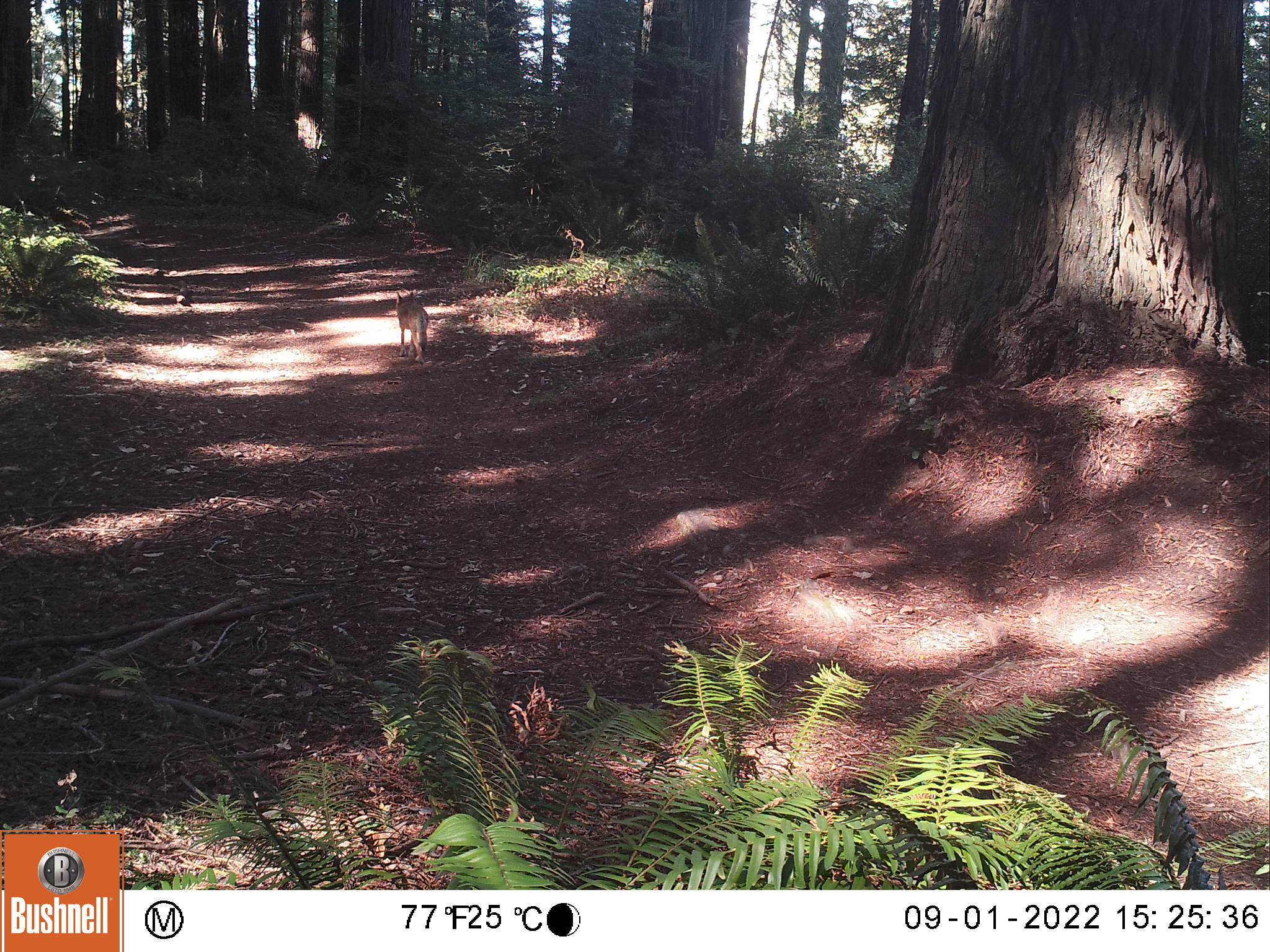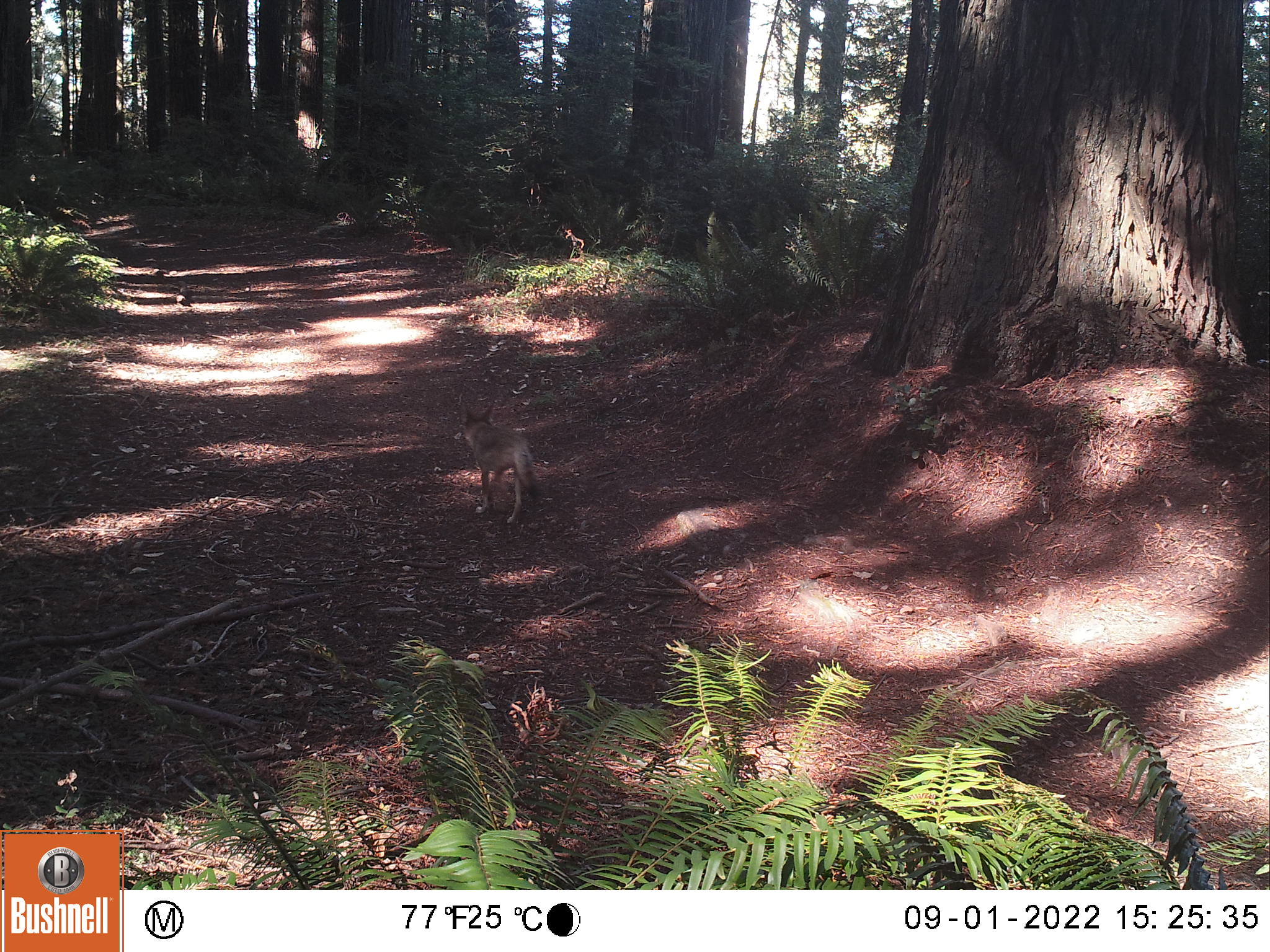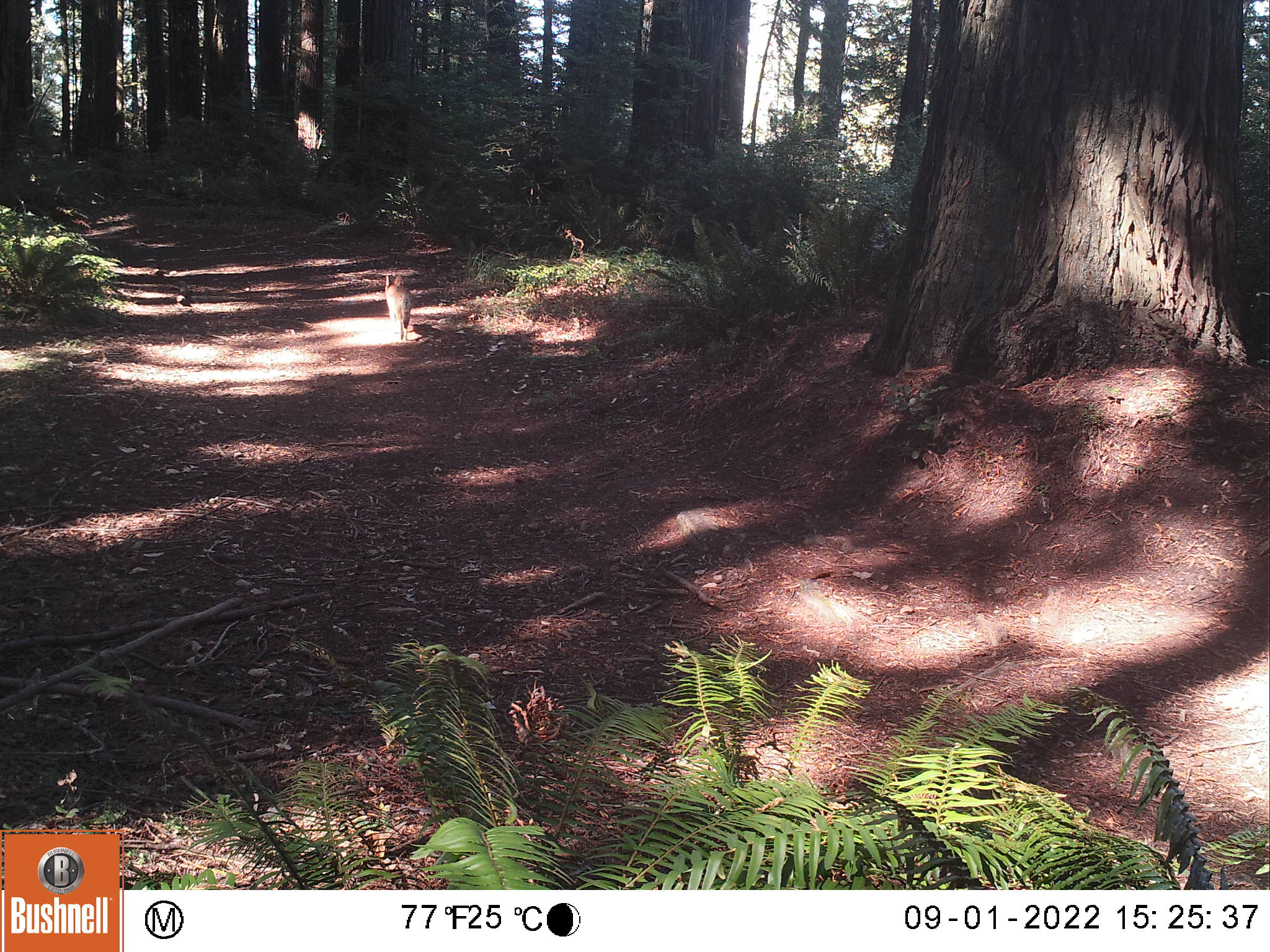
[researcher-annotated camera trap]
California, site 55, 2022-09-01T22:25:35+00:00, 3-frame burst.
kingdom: Animalia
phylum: Chordata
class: Mammalia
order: Carnivora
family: Canidae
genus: Canis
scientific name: Canis latrans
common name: coyote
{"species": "coyote (Canis latrans)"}